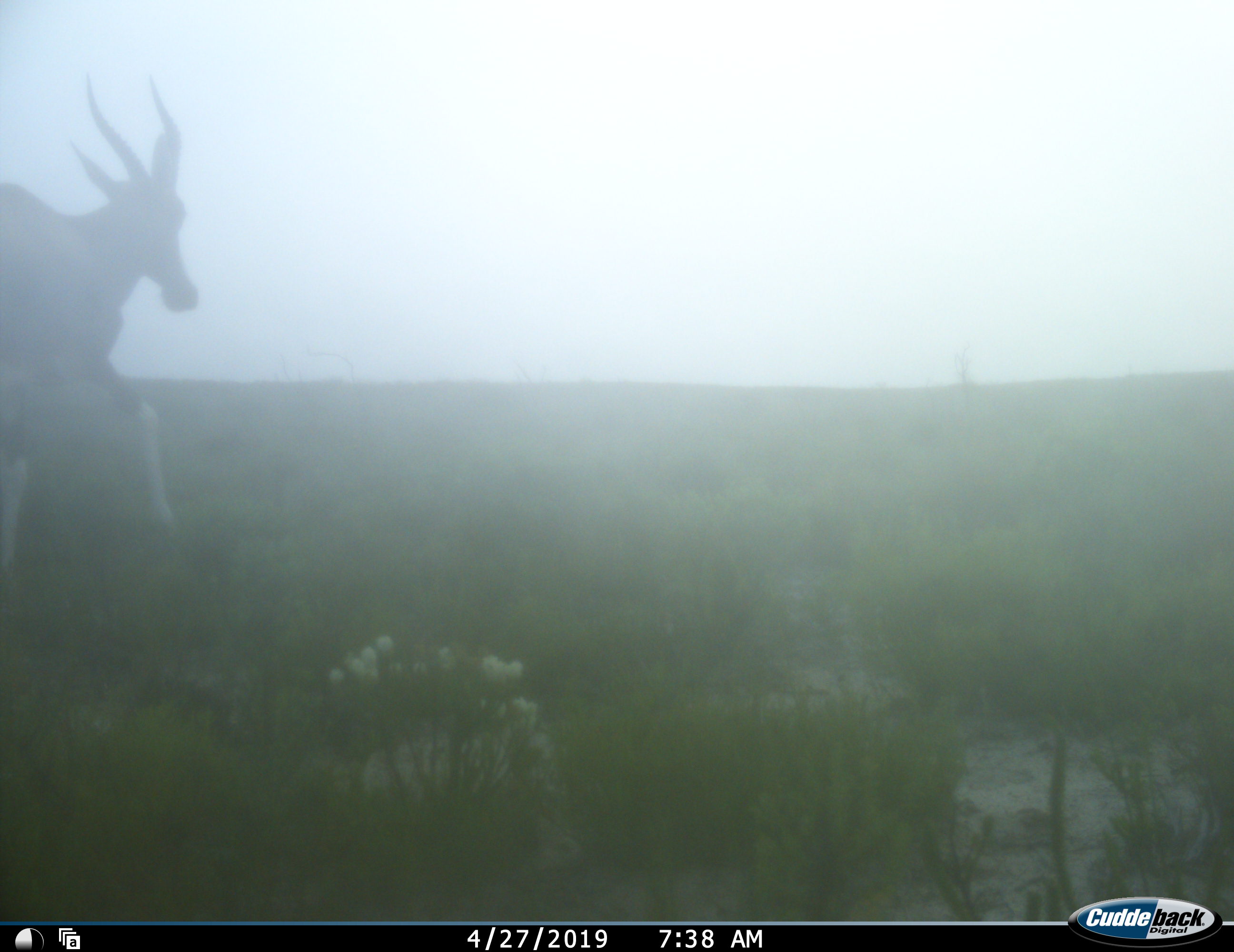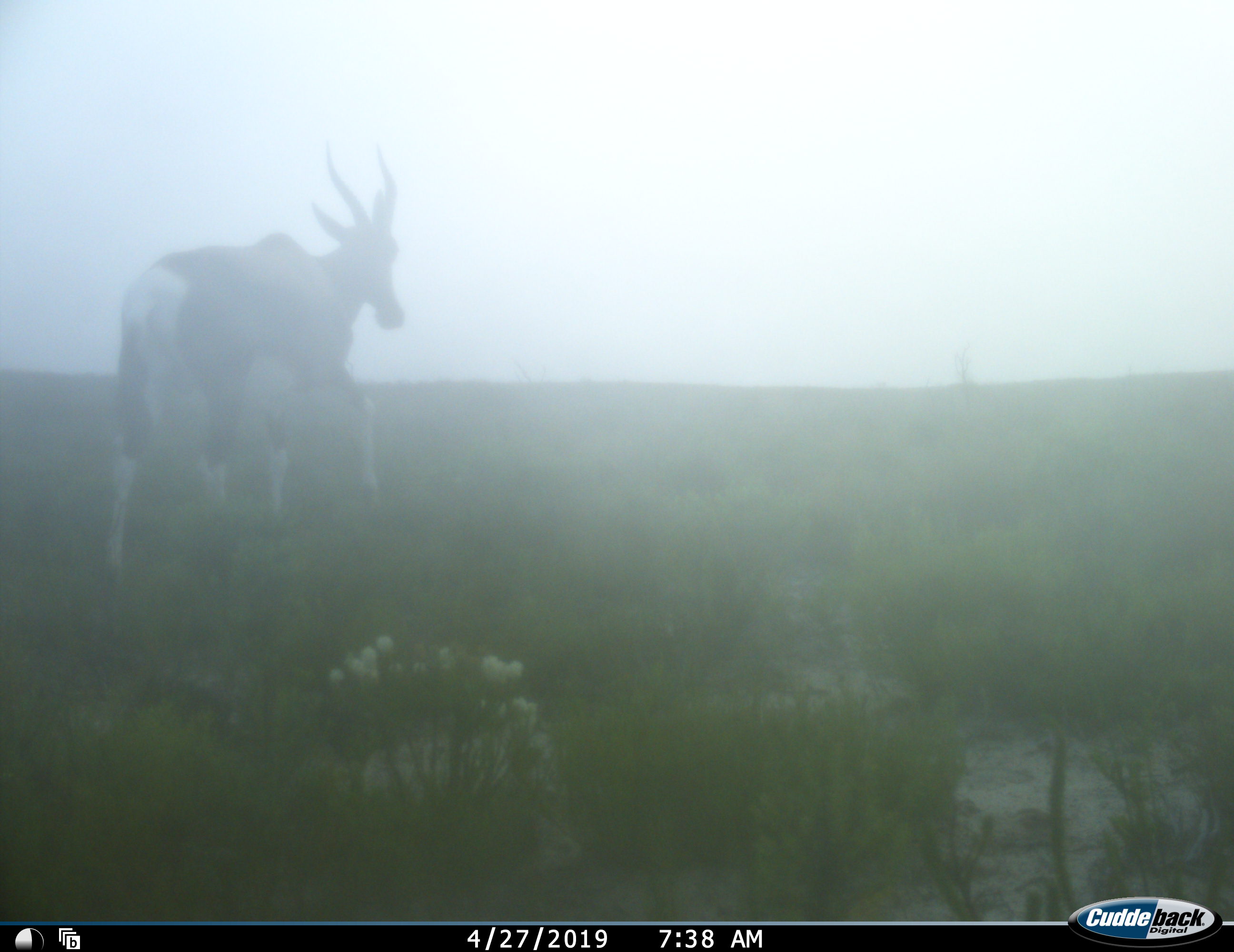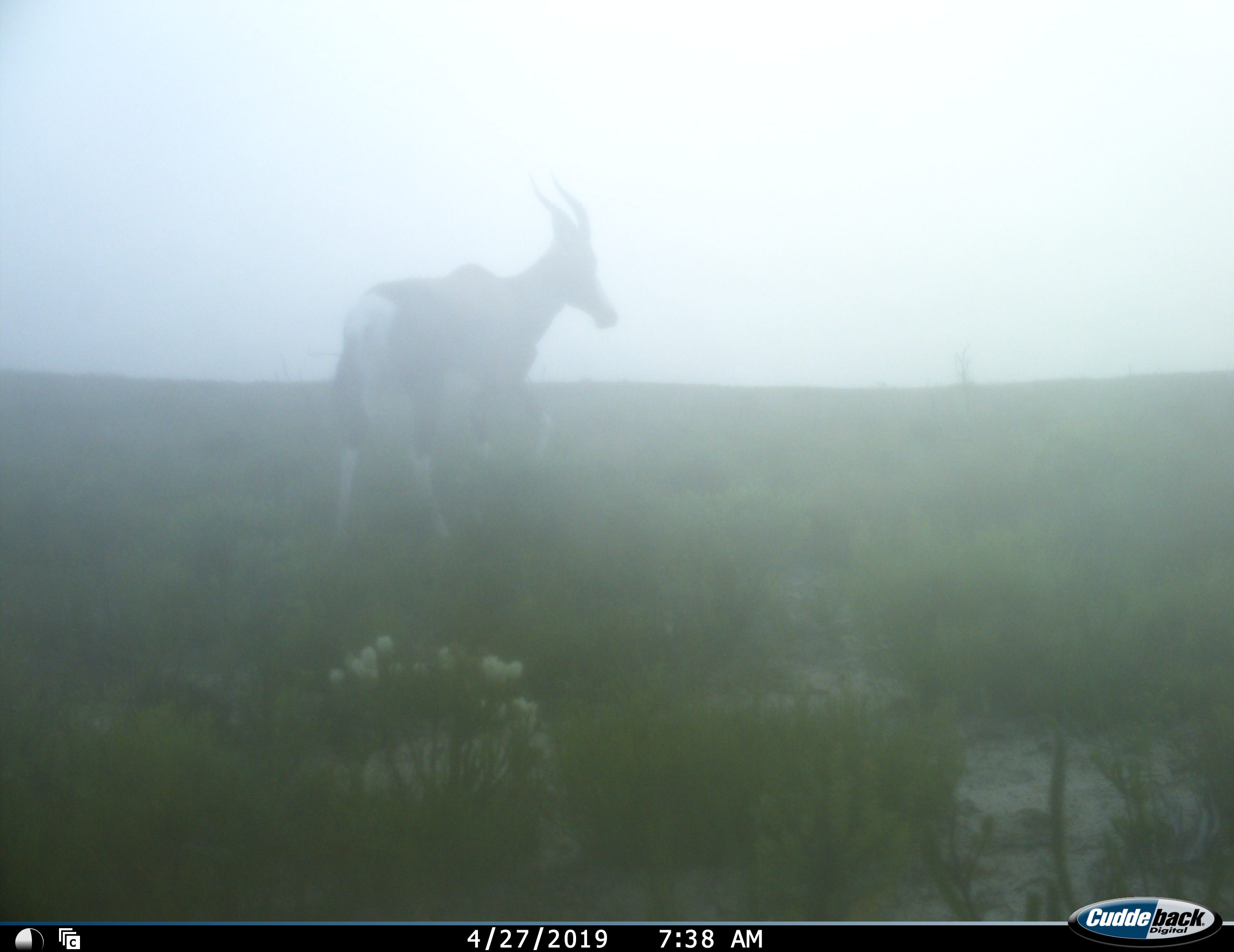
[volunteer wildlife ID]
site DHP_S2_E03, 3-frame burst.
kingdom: Animalia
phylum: Chordata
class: Mammalia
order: Artiodactyla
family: Bovidae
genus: Damaliscus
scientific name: Damaliscus pygargus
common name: bontebok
Bontebok (Damaliscus pygargus), count 1. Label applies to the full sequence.